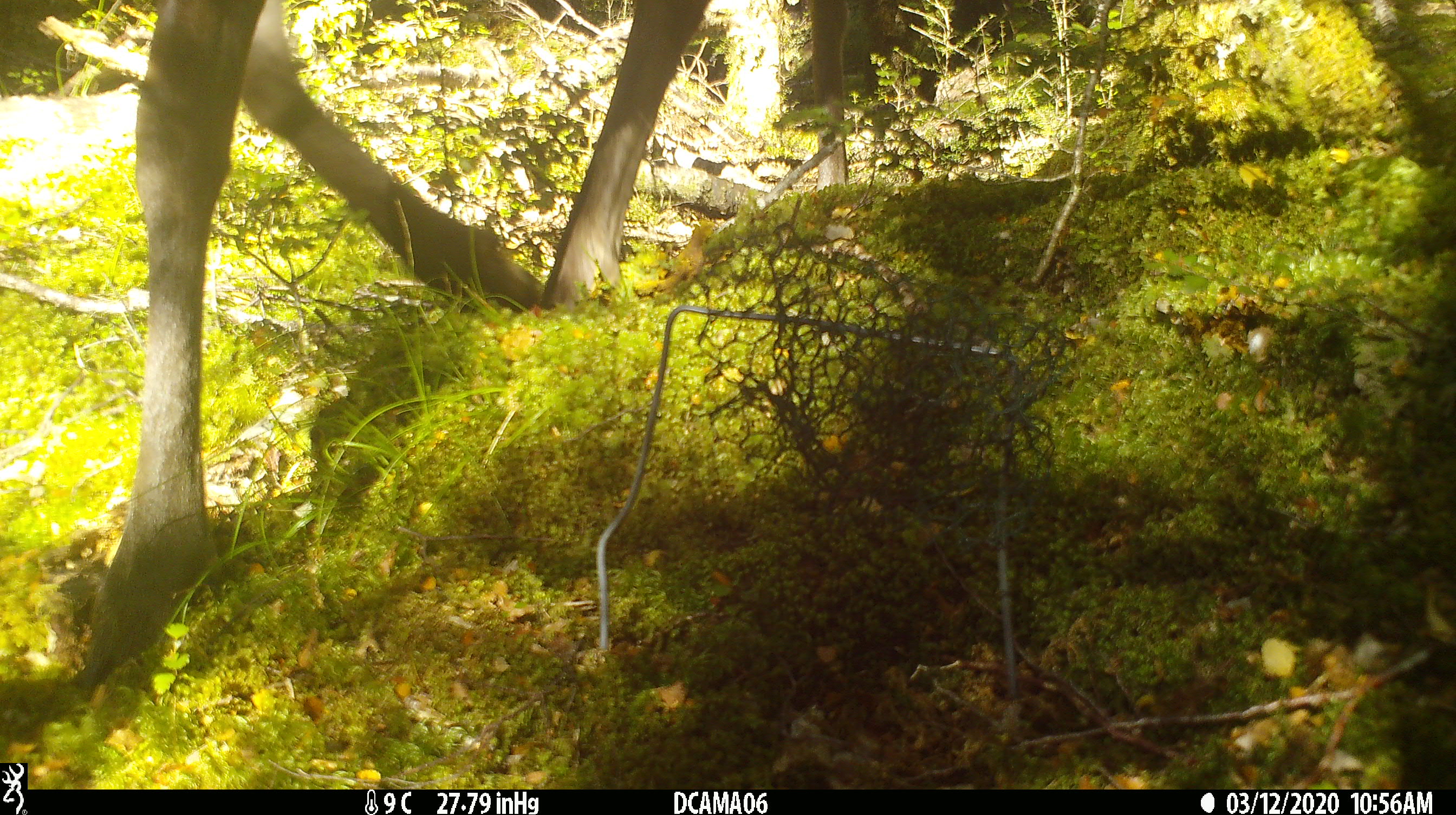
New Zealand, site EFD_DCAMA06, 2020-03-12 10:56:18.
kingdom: Animalia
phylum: Chordata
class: Mammalia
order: Artiodactyla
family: Cervidae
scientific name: Cervidae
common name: deer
Deer (Cervidae).